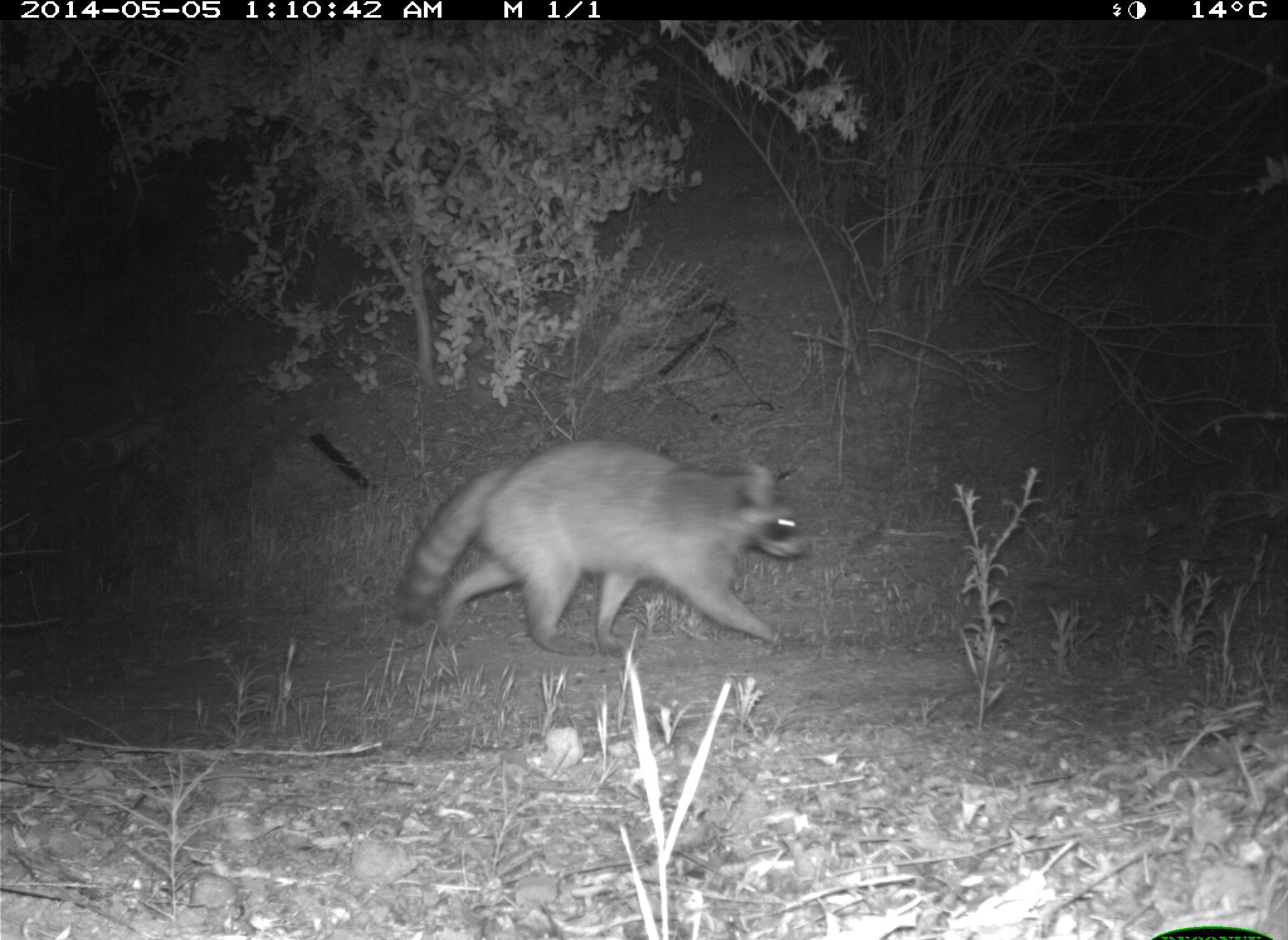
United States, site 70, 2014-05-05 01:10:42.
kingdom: Animalia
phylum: Chordata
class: Mammalia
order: Carnivora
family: Procyonidae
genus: Procyon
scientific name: Procyon lotor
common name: raccoon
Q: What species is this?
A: Raccoon (Procyon lotor).